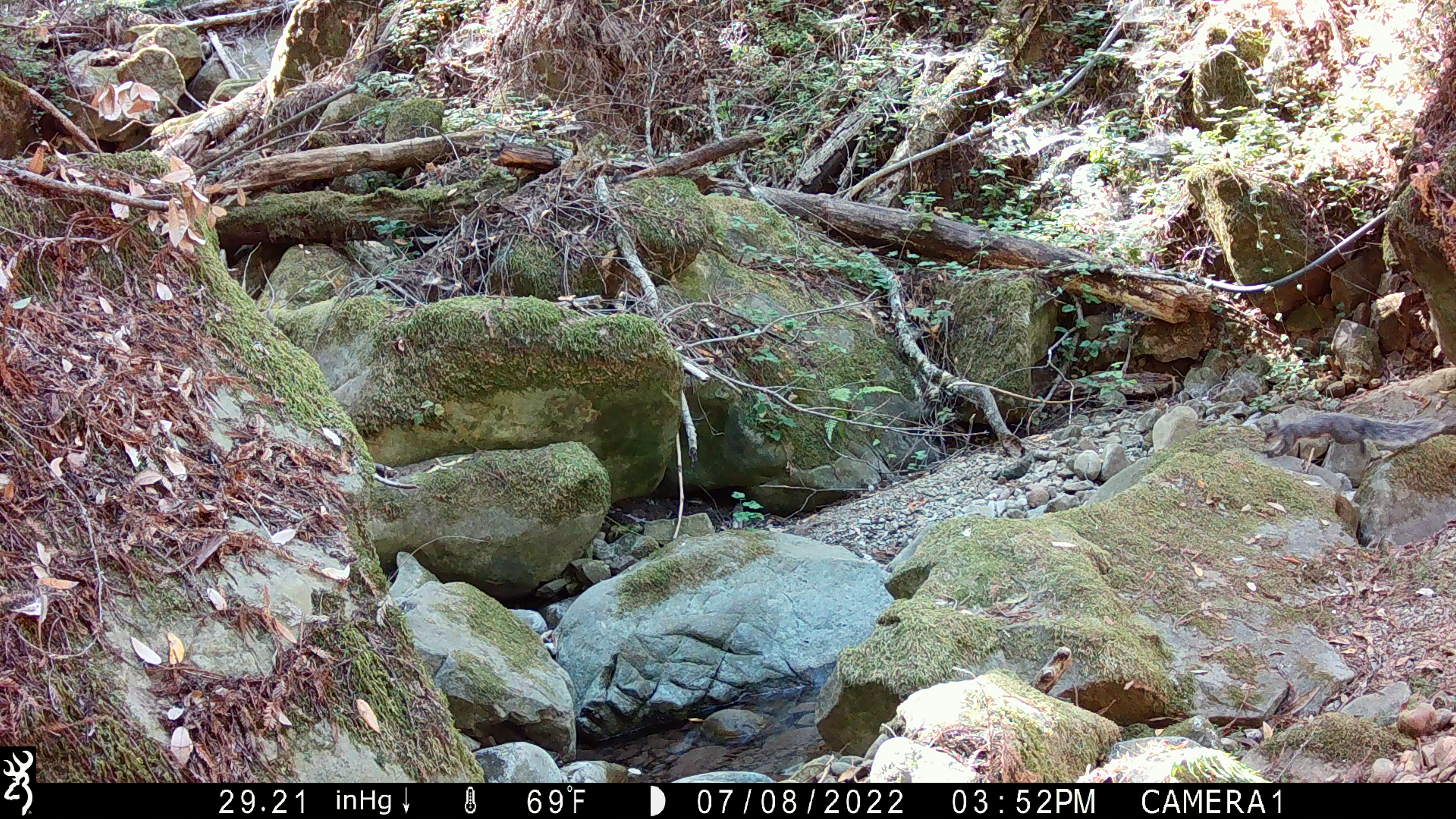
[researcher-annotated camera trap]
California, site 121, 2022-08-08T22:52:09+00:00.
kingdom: Animalia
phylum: Chordata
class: Mammalia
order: Rodentia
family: Sciuridae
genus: Sciurus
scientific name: Sciurus griseus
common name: western gray squirrel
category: western grey squirrel